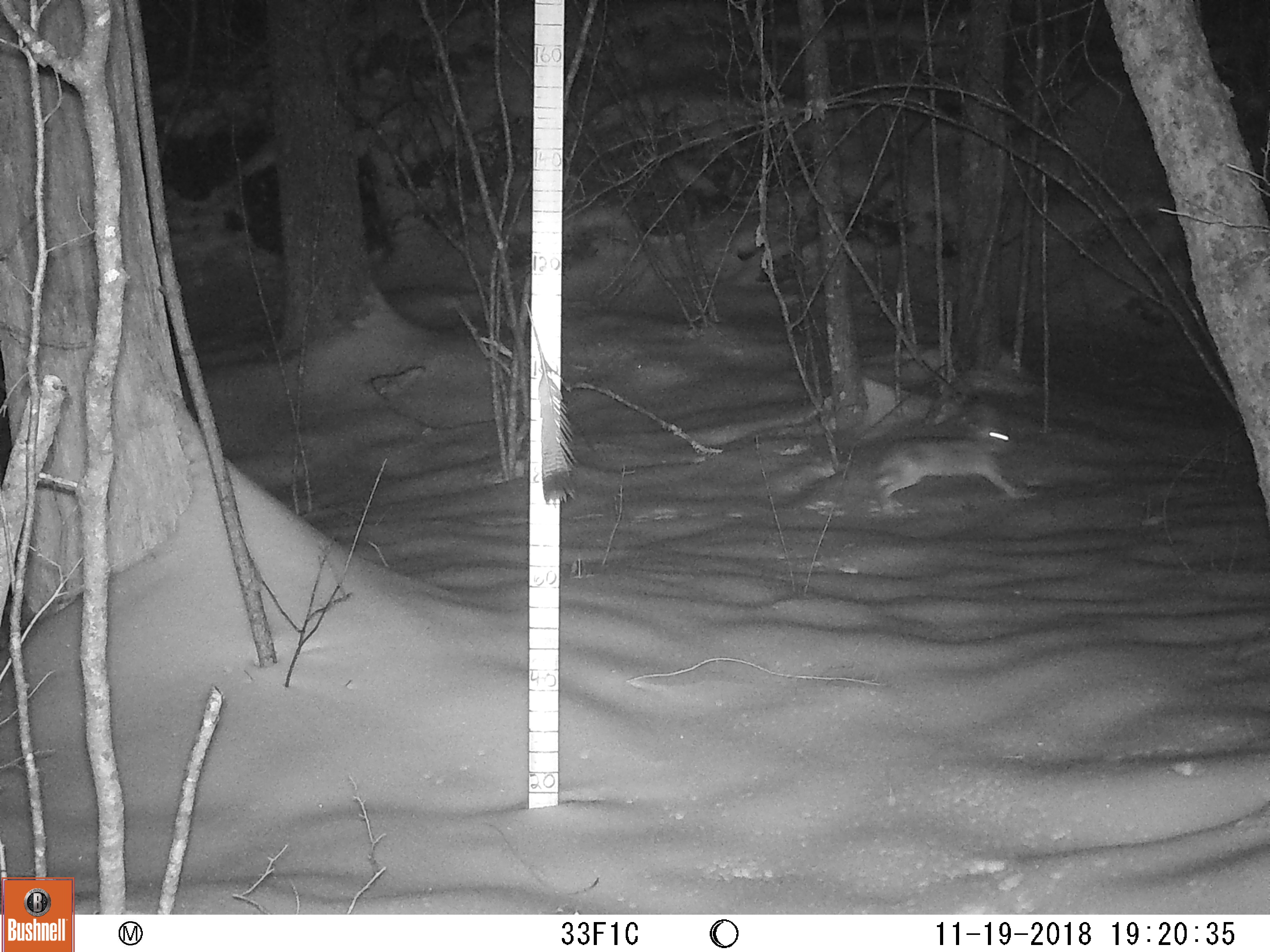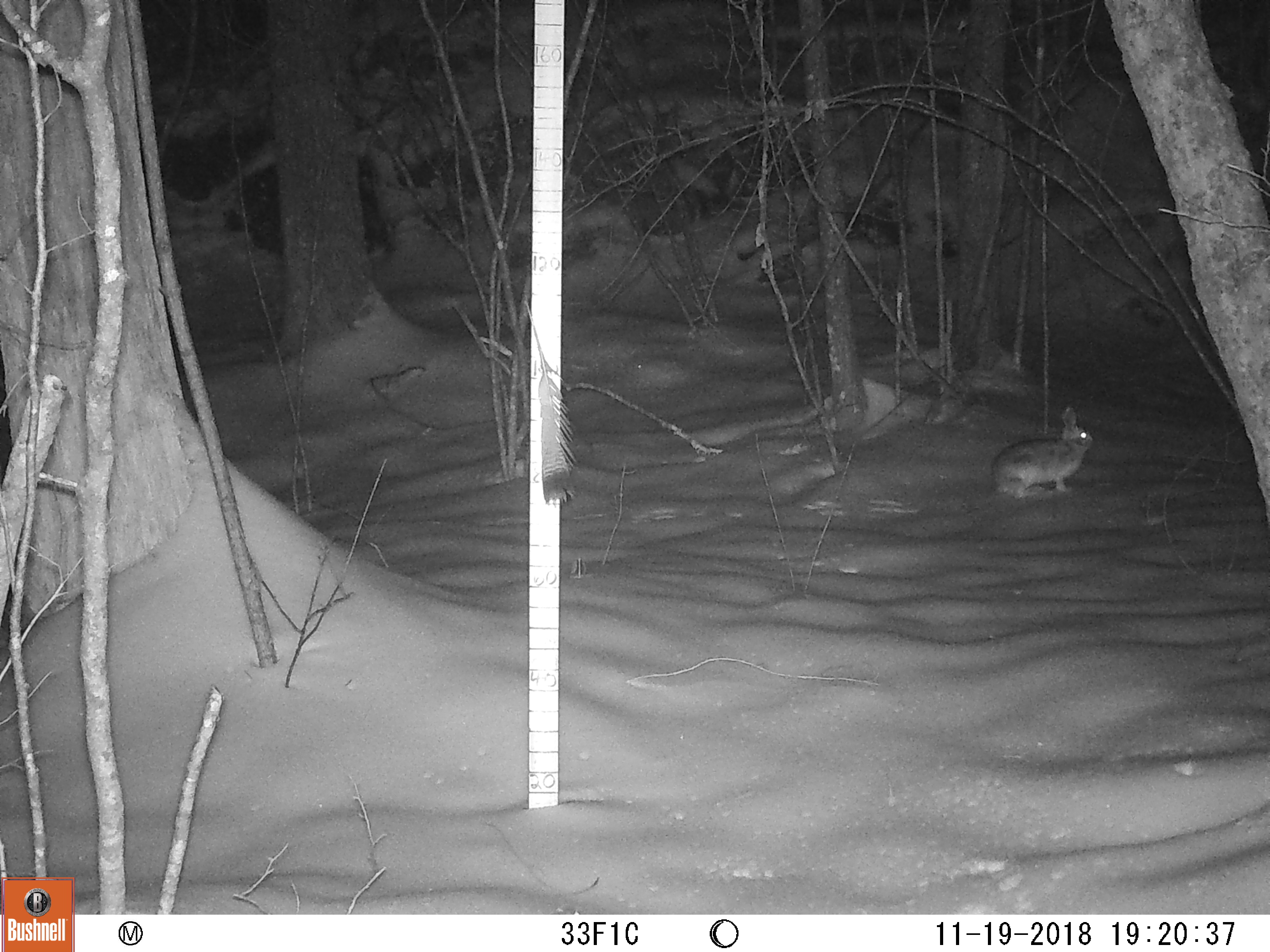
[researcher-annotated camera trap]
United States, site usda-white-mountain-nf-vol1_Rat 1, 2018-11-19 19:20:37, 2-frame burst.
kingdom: Animalia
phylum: Chordata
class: Mammalia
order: Lagomorpha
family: Leporidae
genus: Lepus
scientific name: Lepus americanus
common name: snowshoe hare